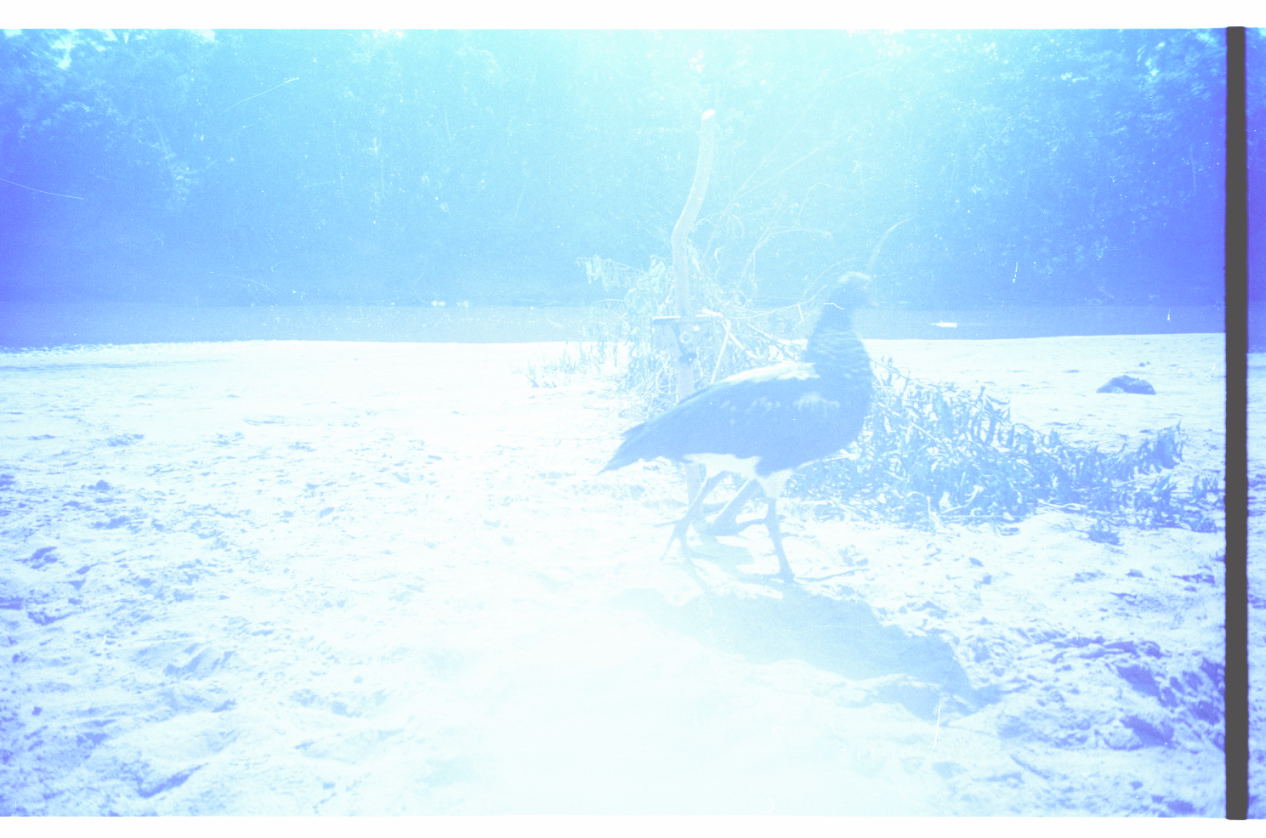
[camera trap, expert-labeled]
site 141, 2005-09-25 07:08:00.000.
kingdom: Animalia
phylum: Chordata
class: Aves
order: Anseriformes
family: Anhimidae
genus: Anhima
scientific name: Anhima cornuta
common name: horned screamer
Anhima cornuta (horned screamer).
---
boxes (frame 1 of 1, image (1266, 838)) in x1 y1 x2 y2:
anhima cornuta: 592 264 884 602